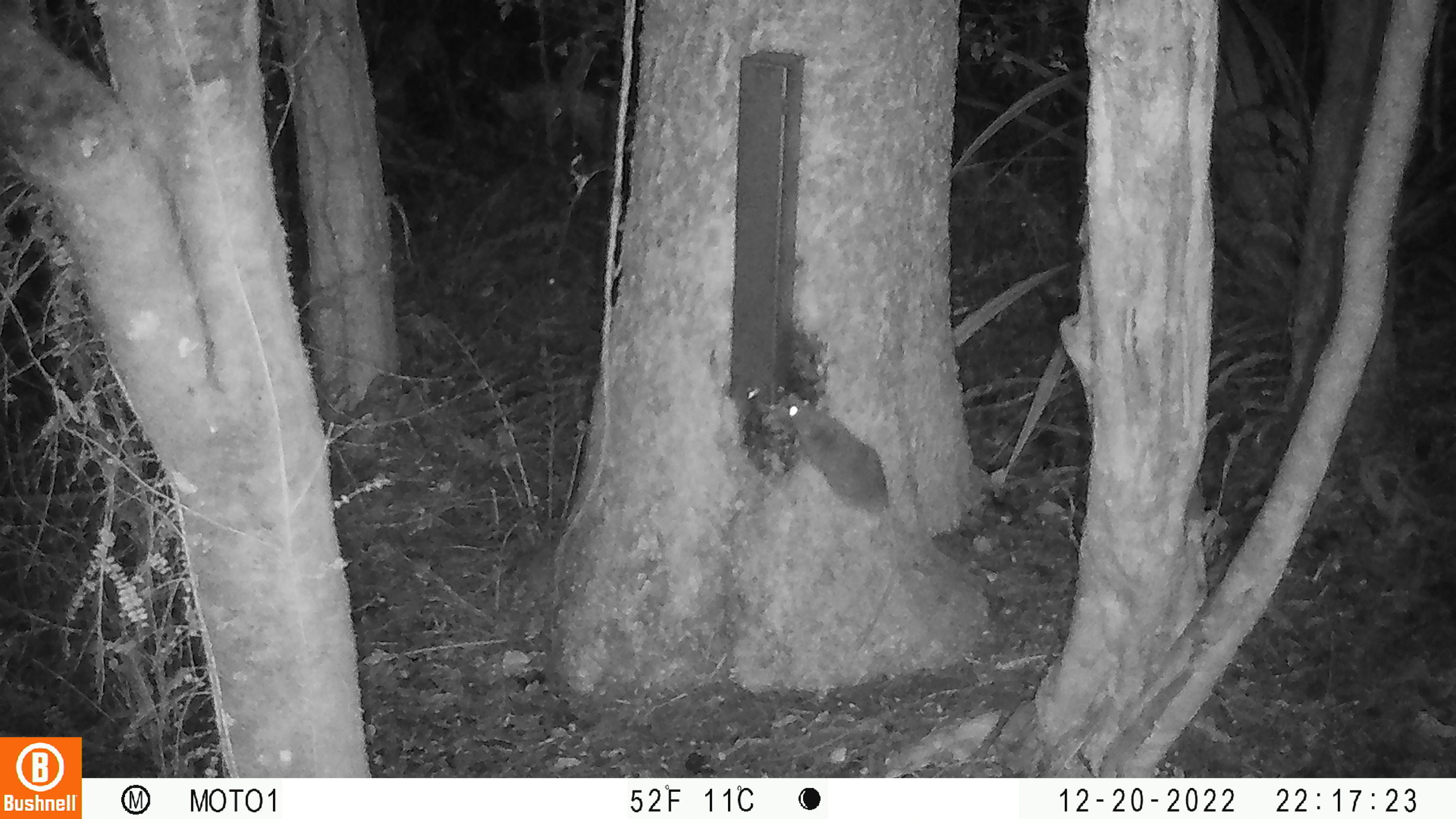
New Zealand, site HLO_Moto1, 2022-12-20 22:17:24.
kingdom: Animalia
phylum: Chordata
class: Mammalia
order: Rodentia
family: Muridae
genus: Rattus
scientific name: Rattus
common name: rat